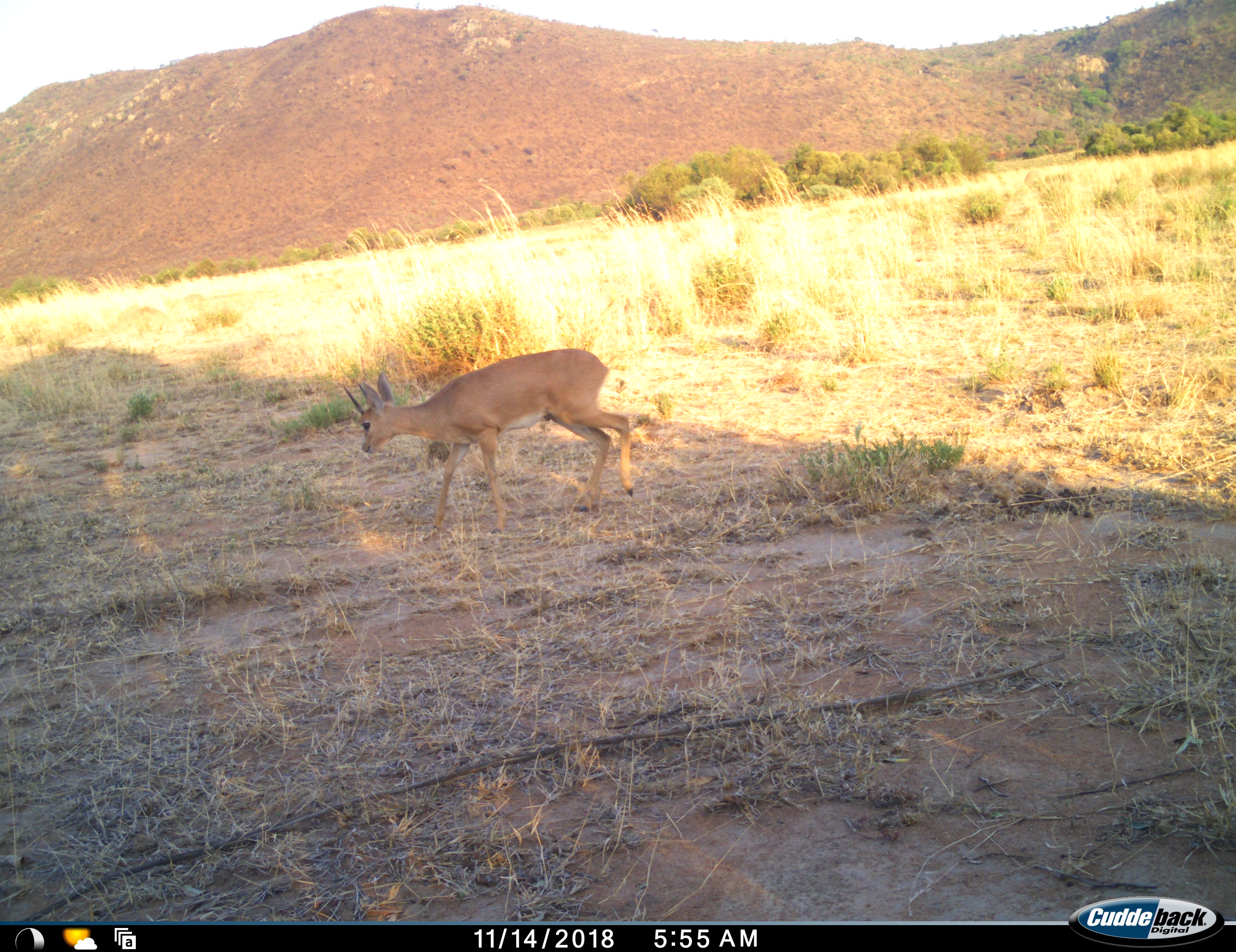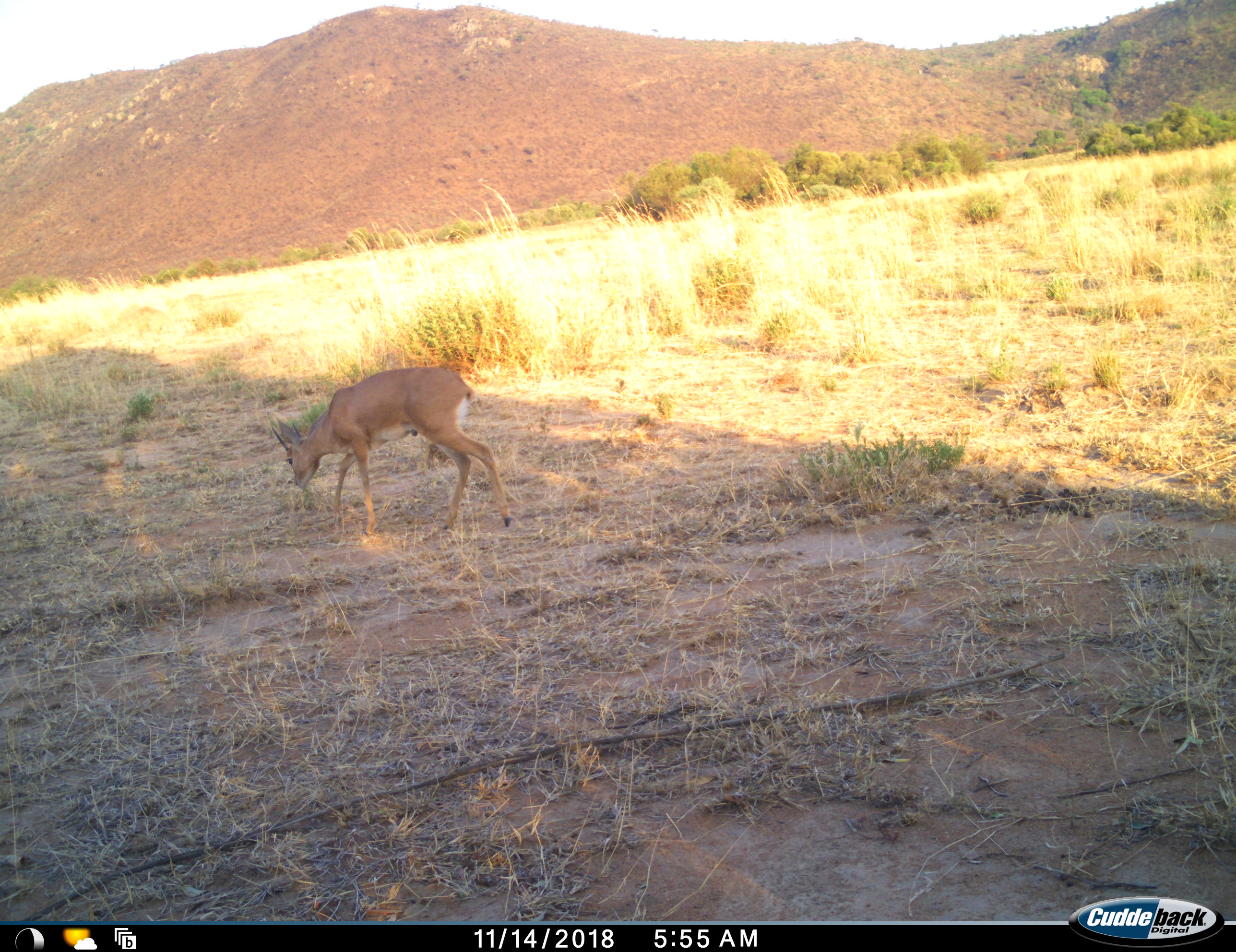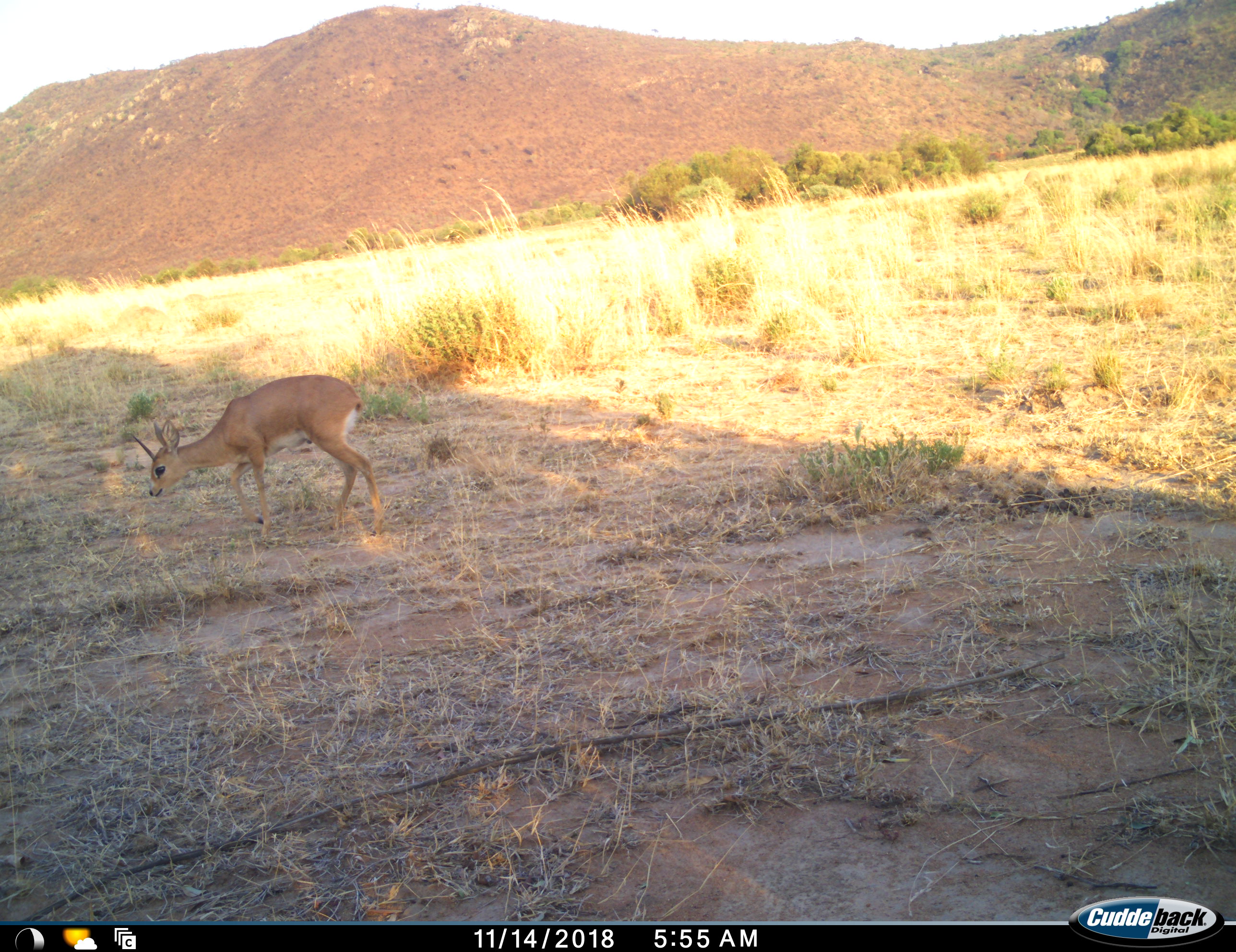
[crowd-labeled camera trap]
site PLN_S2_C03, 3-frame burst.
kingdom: Animalia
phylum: Chordata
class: Mammalia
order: Artiodactyla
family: Bovidae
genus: Raphicerus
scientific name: Raphicerus campestris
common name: steenbok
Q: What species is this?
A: Steenbok (Raphicerus campestris).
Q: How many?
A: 1.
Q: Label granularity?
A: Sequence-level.